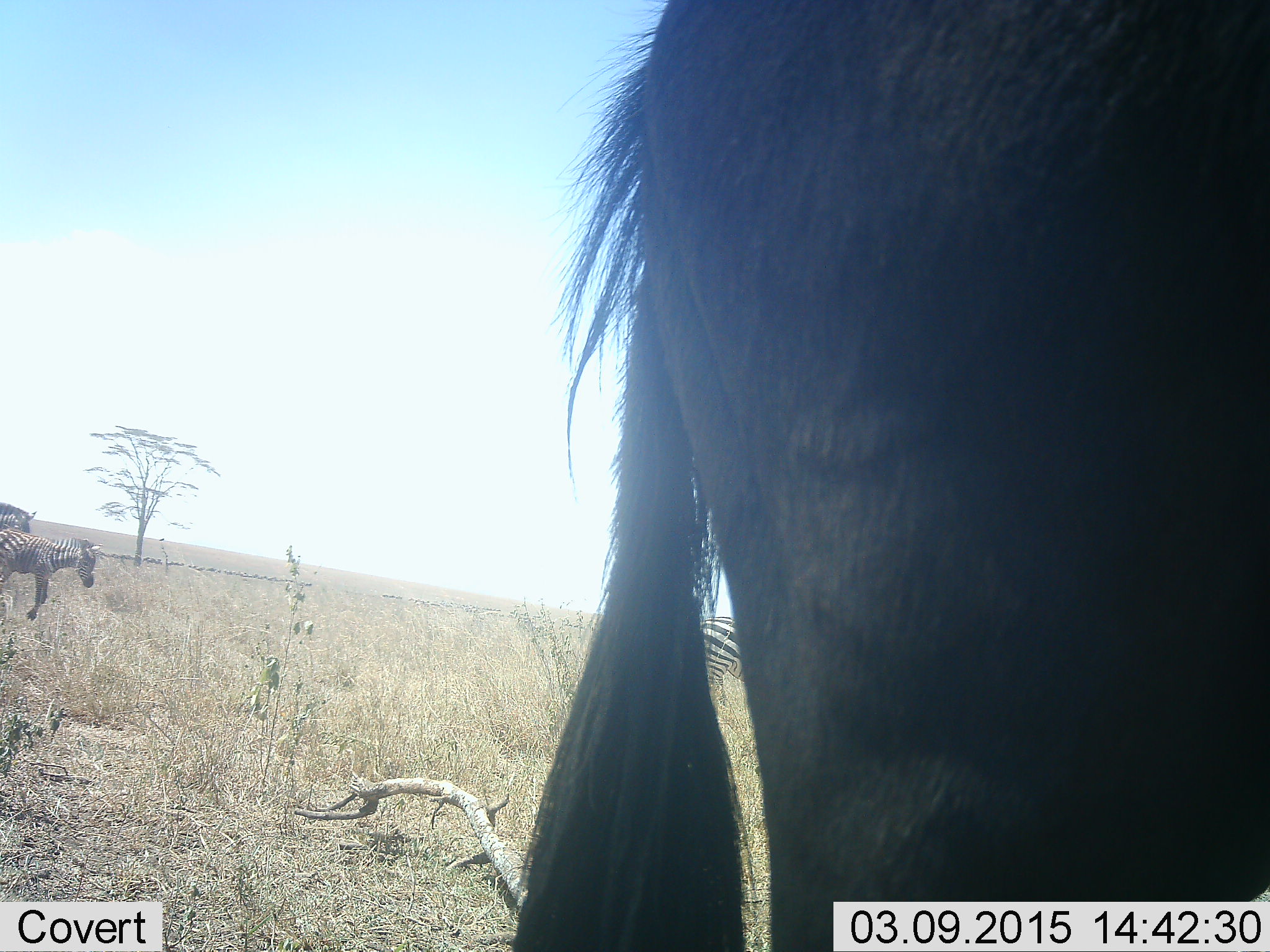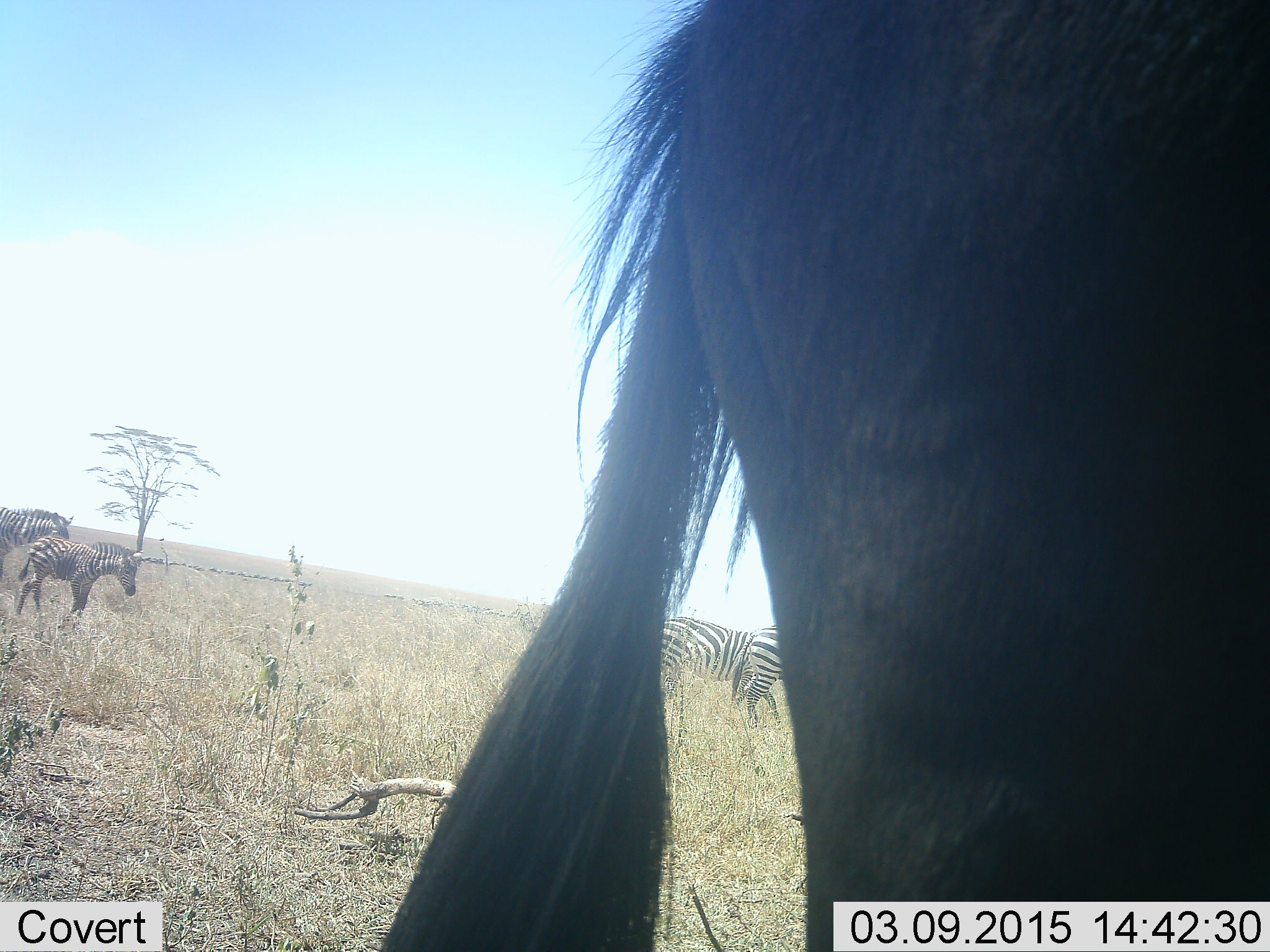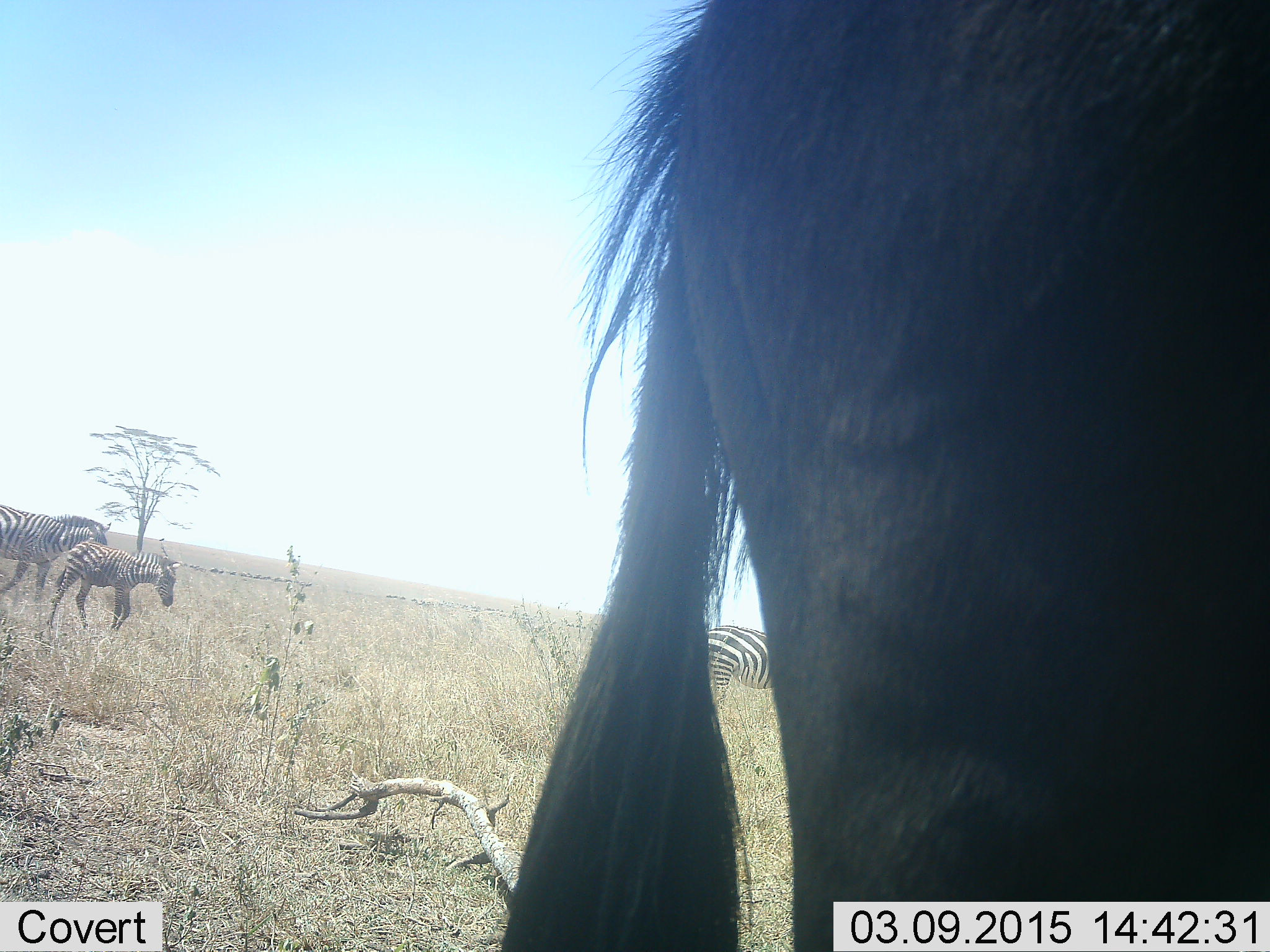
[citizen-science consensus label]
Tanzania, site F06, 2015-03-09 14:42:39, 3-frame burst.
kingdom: Animalia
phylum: Chordata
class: Mammalia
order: Artiodactyla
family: Bovidae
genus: Connochaetes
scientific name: Connochaetes taurinus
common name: blue wildebeest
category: wildebeest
Wildebeest (blue wildebeest) (Connochaetes taurinus), count 1. Behavior (volunteer vote fractions): standing 100%, resting 0%, moving 20%, interacting 0%. Young present (vote fraction): 0%. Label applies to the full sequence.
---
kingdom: Animalia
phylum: Chordata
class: Mammalia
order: Perissodactyla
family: Equidae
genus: Equus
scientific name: Equus quagga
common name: plains zebra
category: zebra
Zebra (plains zebra) (Equus quagga), count 4. Behavior (volunteer vote fractions): standing 18%, resting 0%, moving 100%, interacting 0%. Young present (vote fraction): 36%. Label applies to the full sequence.